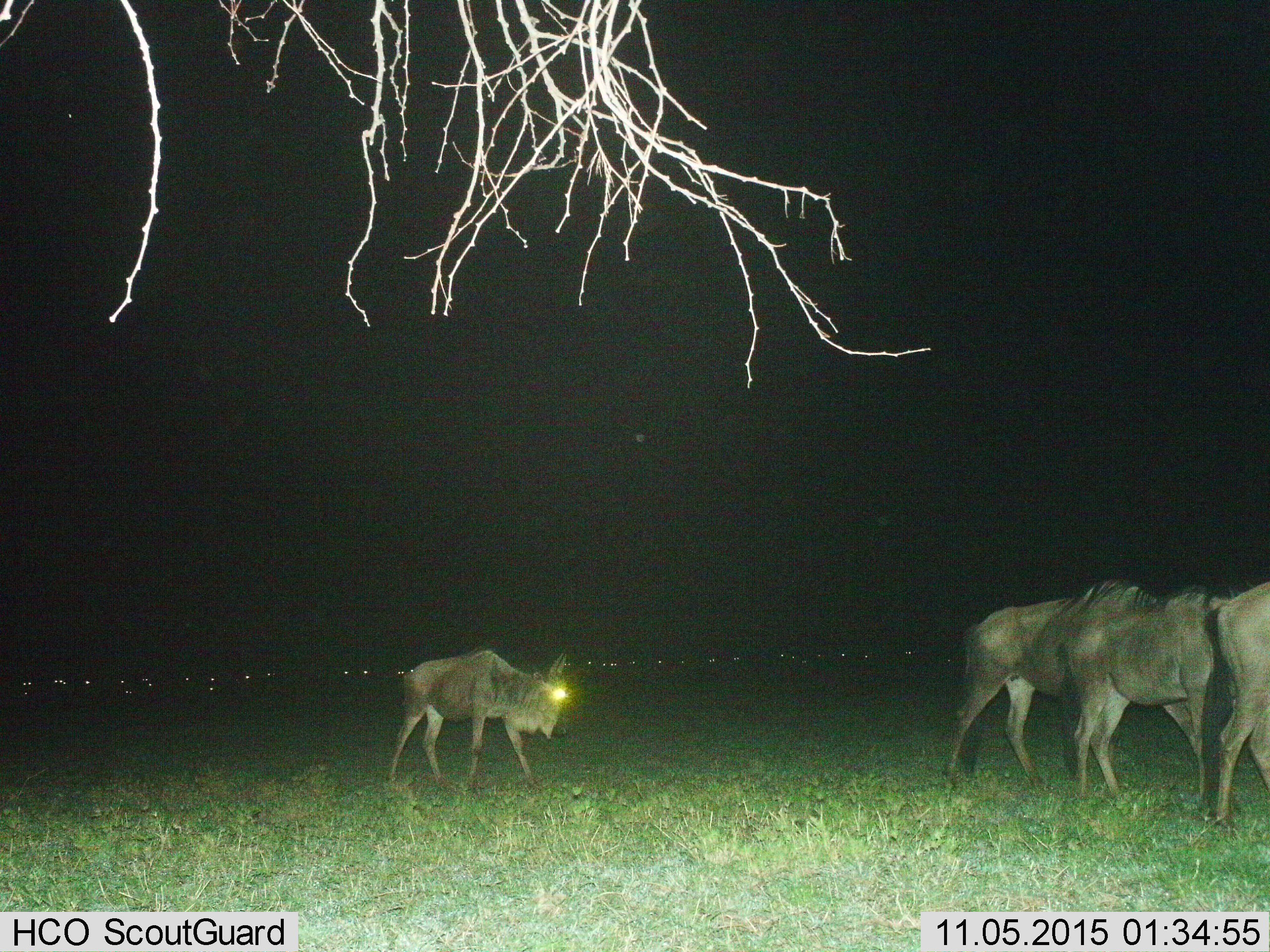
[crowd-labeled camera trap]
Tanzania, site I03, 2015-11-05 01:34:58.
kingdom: Animalia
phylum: Chordata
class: Mammalia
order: Artiodactyla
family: Bovidae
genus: Connochaetes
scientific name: Connochaetes taurinus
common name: blue wildebeest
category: wildebeest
Wildebeest (blue wildebeest) (Connochaetes taurinus), count 4. Behavior (volunteer vote fractions): standing 50%, resting 0%, moving 70%, interacting 0%. Young present (vote fraction): 40%. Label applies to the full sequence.